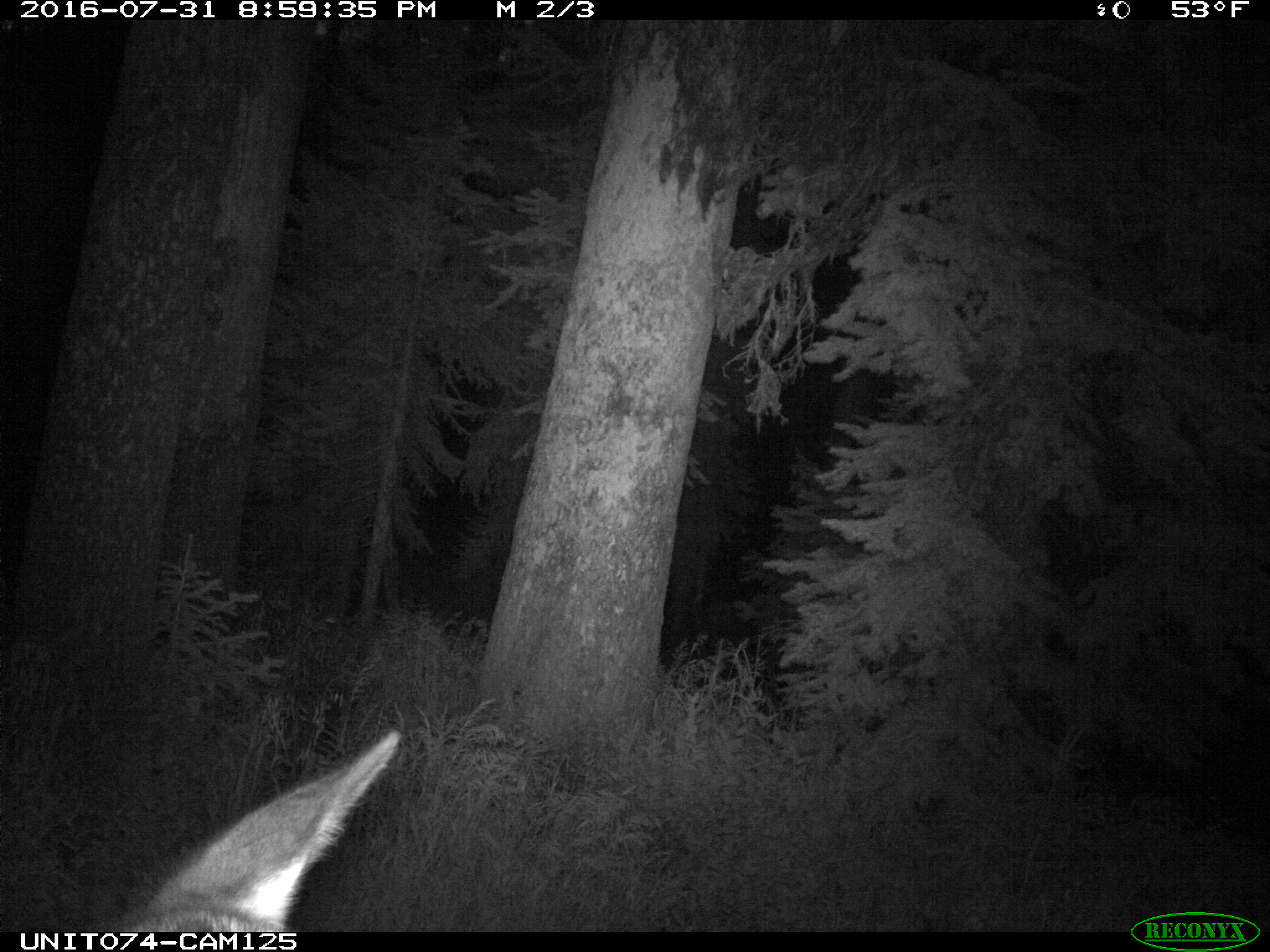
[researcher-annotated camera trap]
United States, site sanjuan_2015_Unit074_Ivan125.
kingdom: Animalia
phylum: Chordata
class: Mammalia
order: Artiodactyla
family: Cervidae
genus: Cervus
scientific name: Cervus elaphus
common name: red deer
Cervus elaphus (red deer).